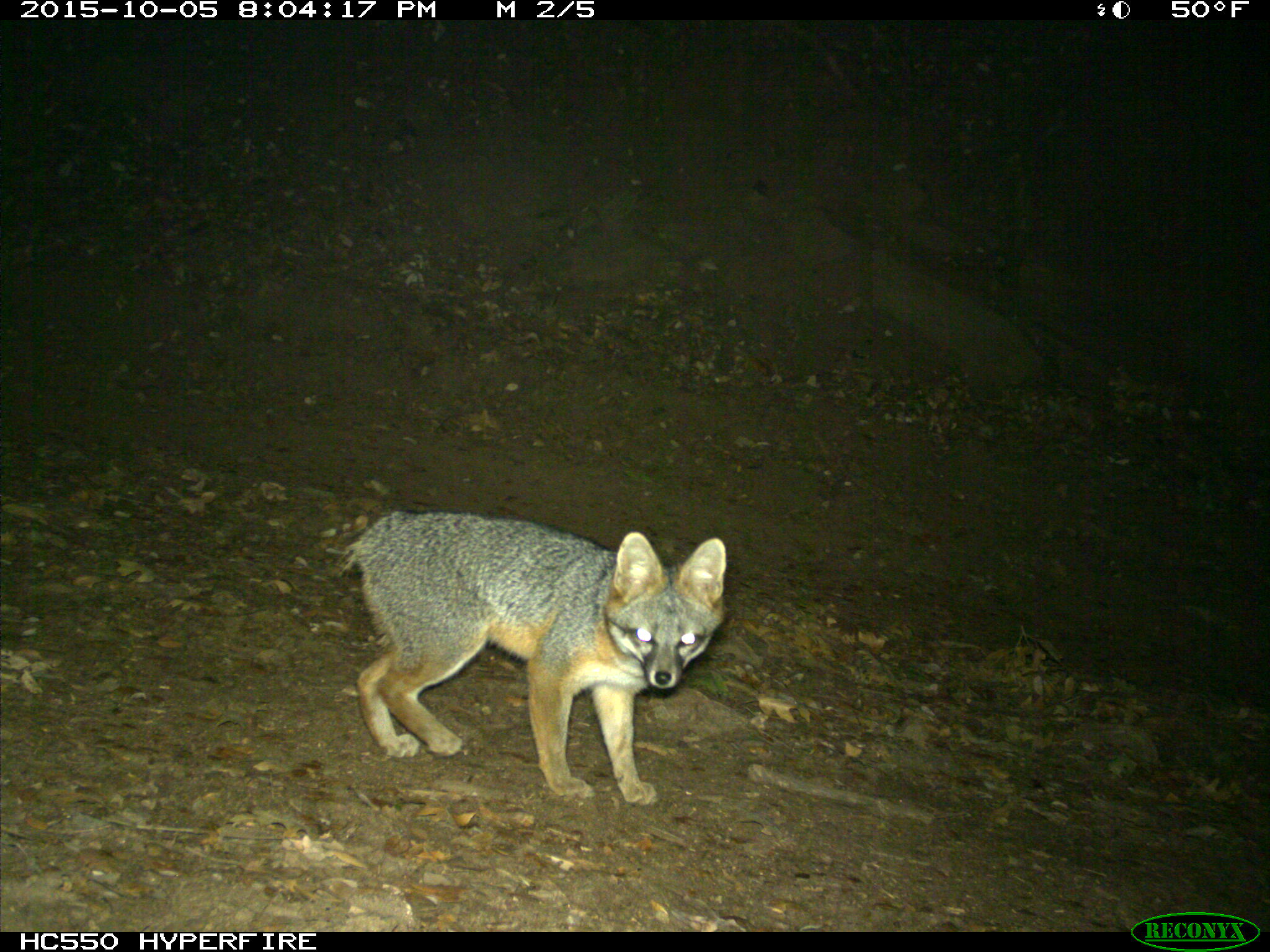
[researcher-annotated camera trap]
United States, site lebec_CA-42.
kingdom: Animalia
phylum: Chordata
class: Mammalia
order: Carnivora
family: Canidae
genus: Urocyon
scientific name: Urocyon cinereoargenteus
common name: gray fox